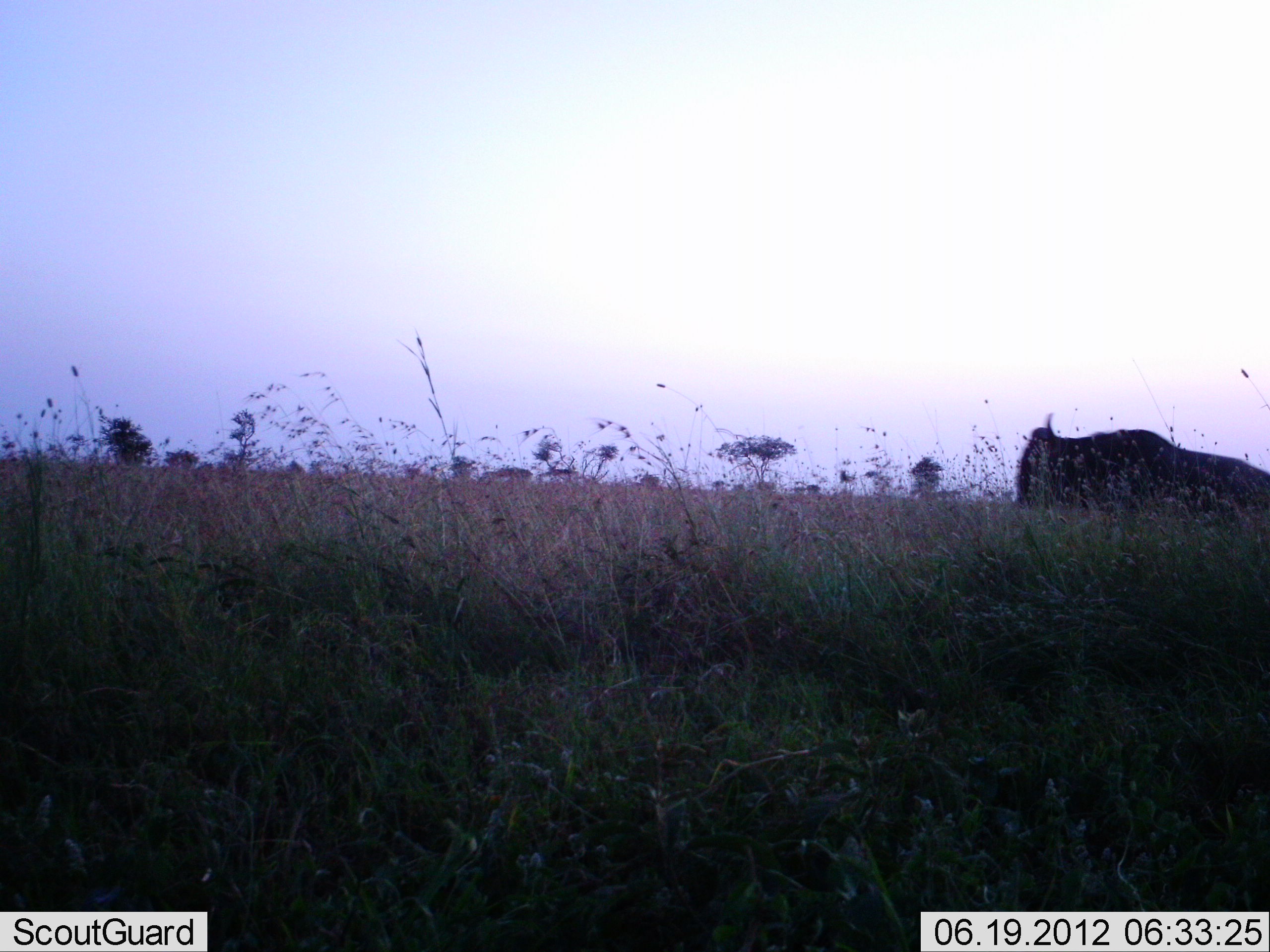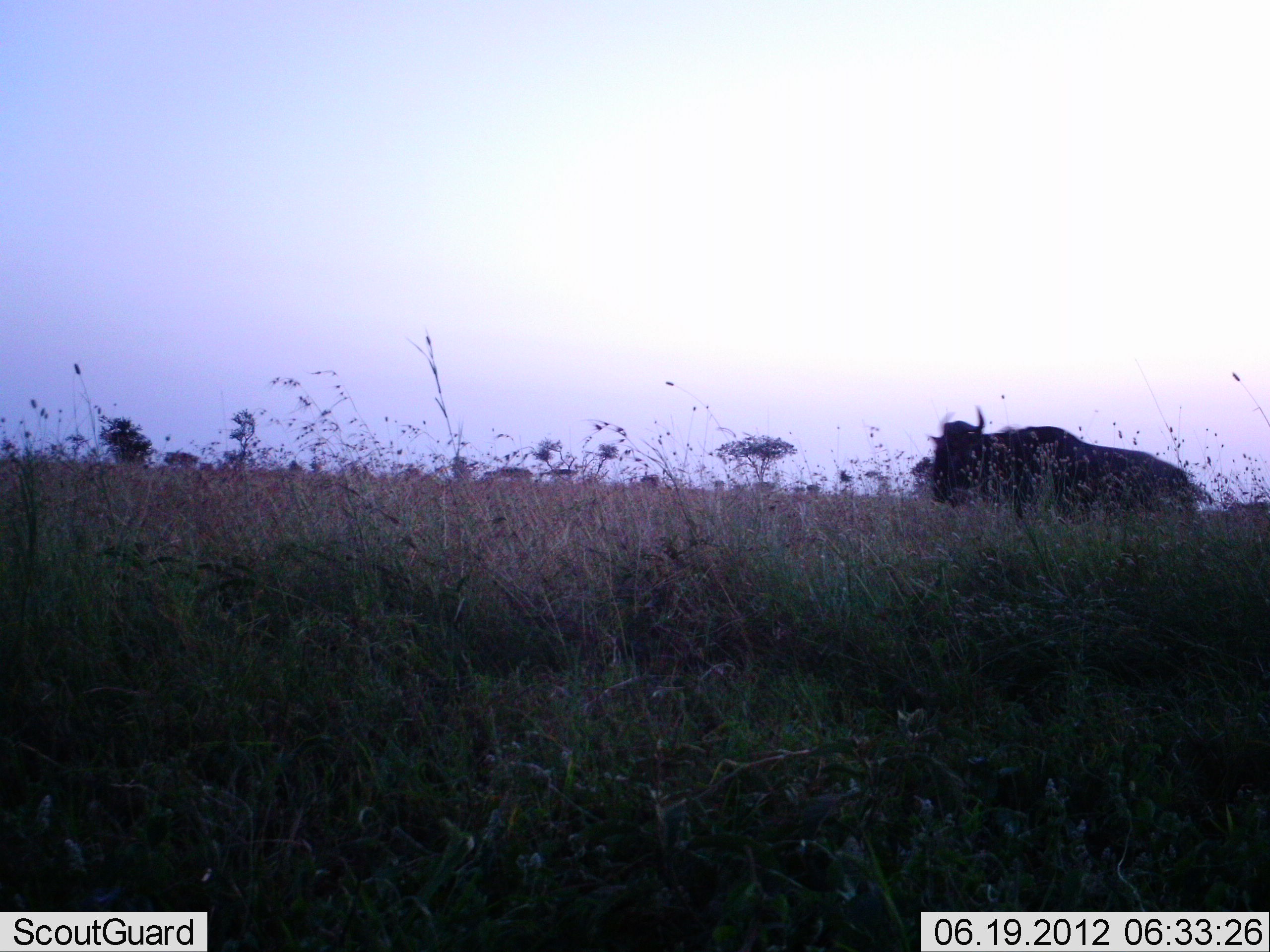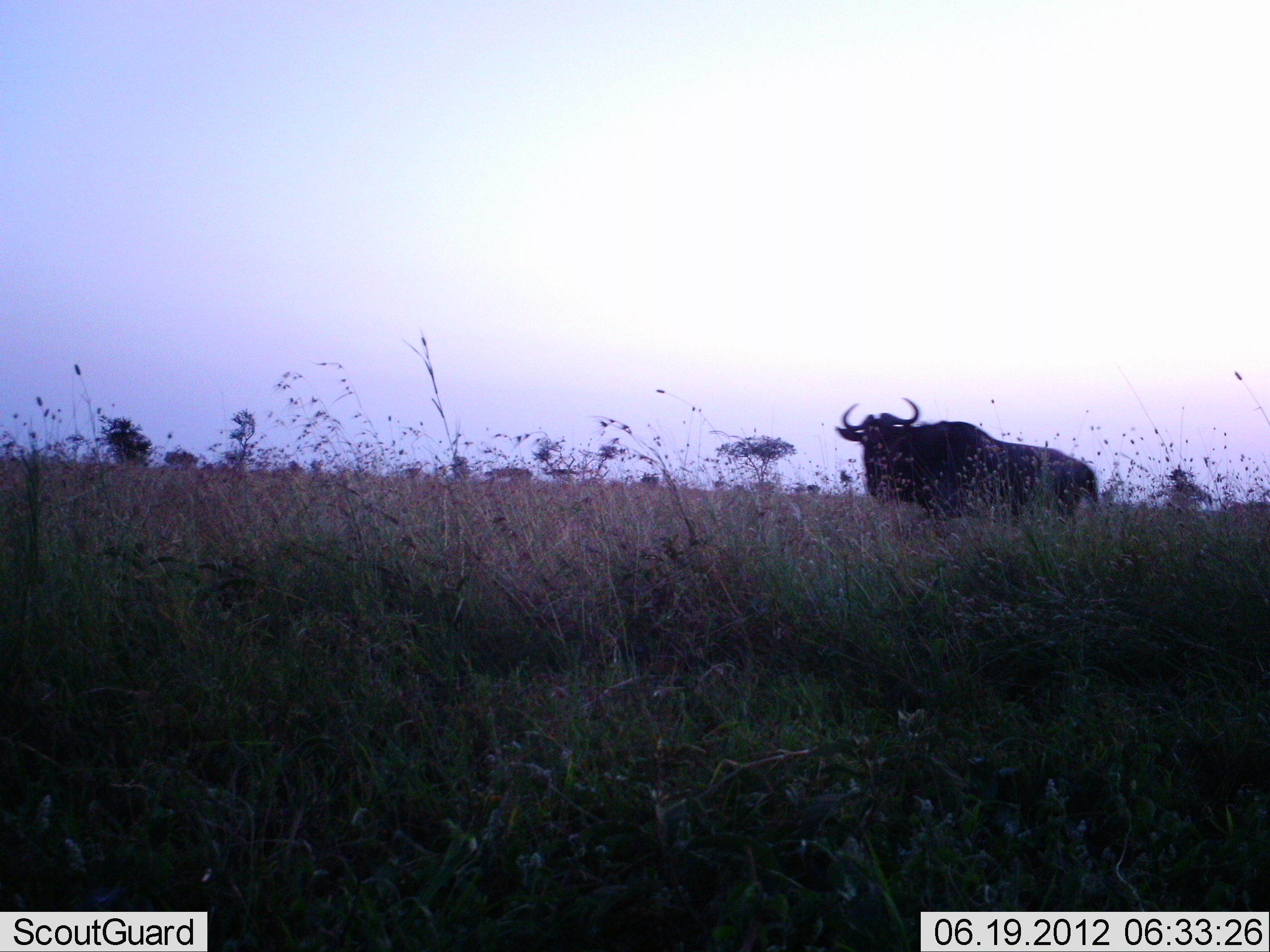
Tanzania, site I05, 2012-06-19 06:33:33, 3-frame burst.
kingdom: Animalia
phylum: Chordata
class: Mammalia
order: Artiodactyla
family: Bovidae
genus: Connochaetes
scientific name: Connochaetes taurinus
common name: blue wildebeest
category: wildebeest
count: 1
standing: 20%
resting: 0%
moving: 80%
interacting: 0%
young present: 0%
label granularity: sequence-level